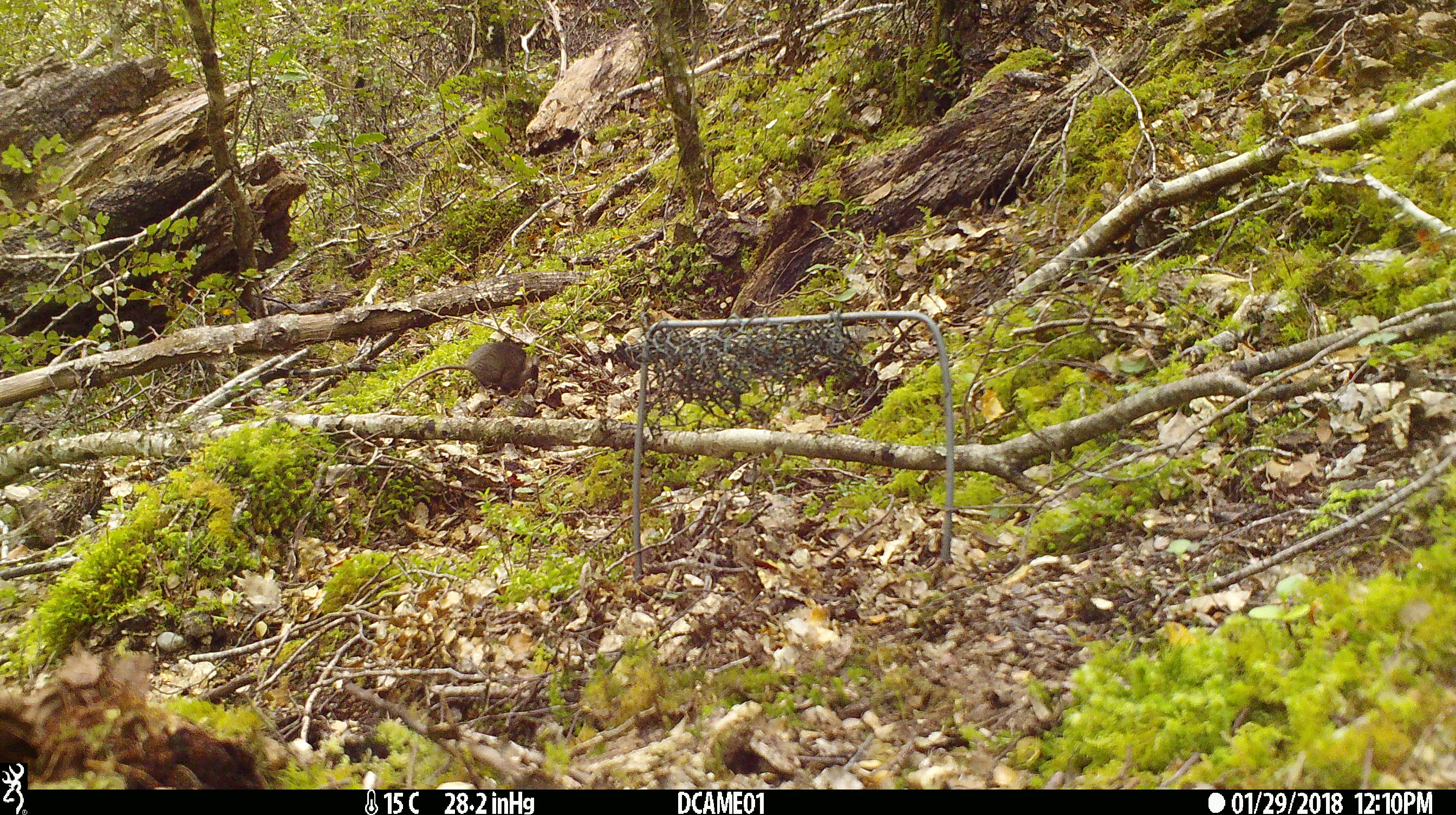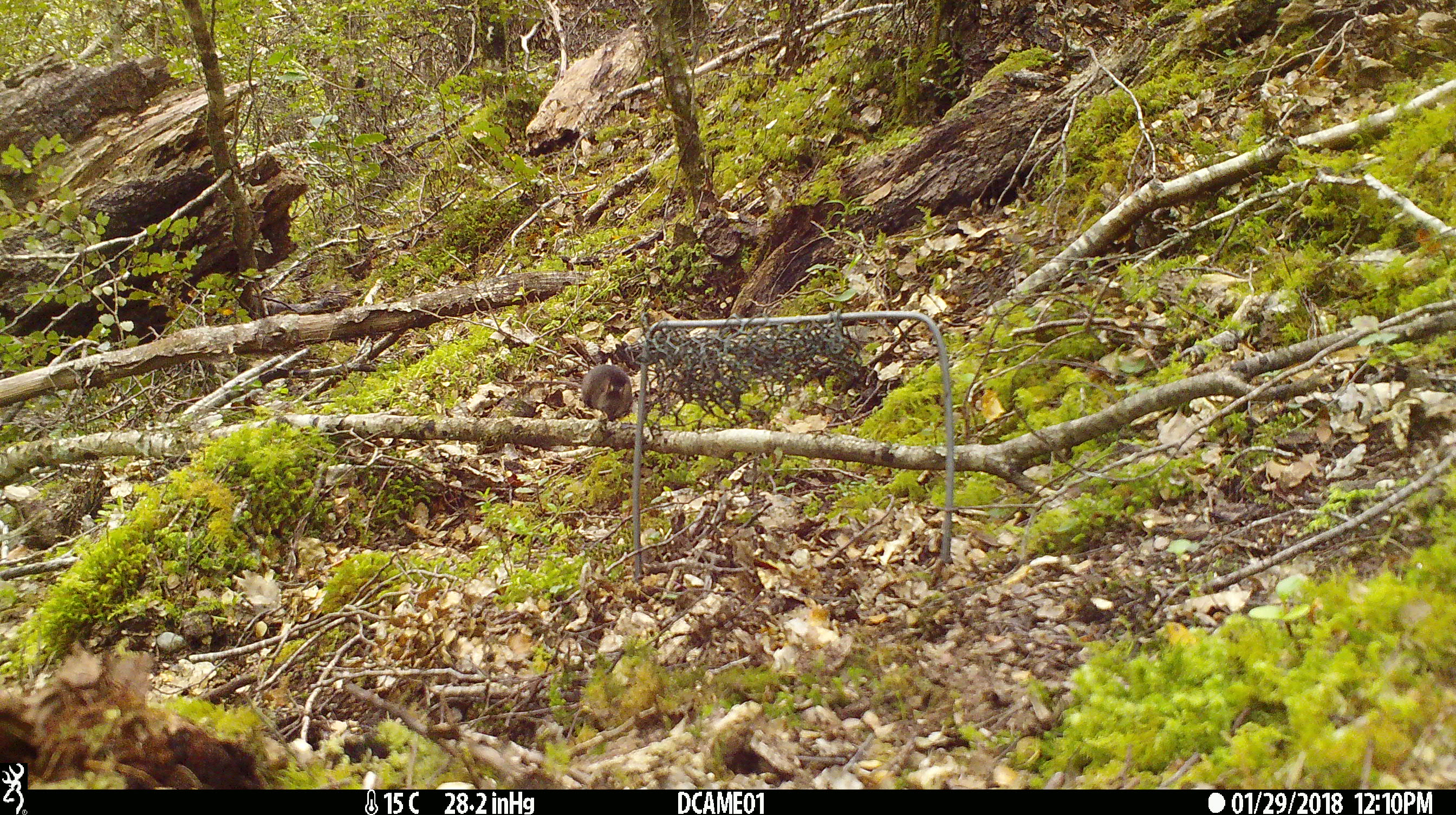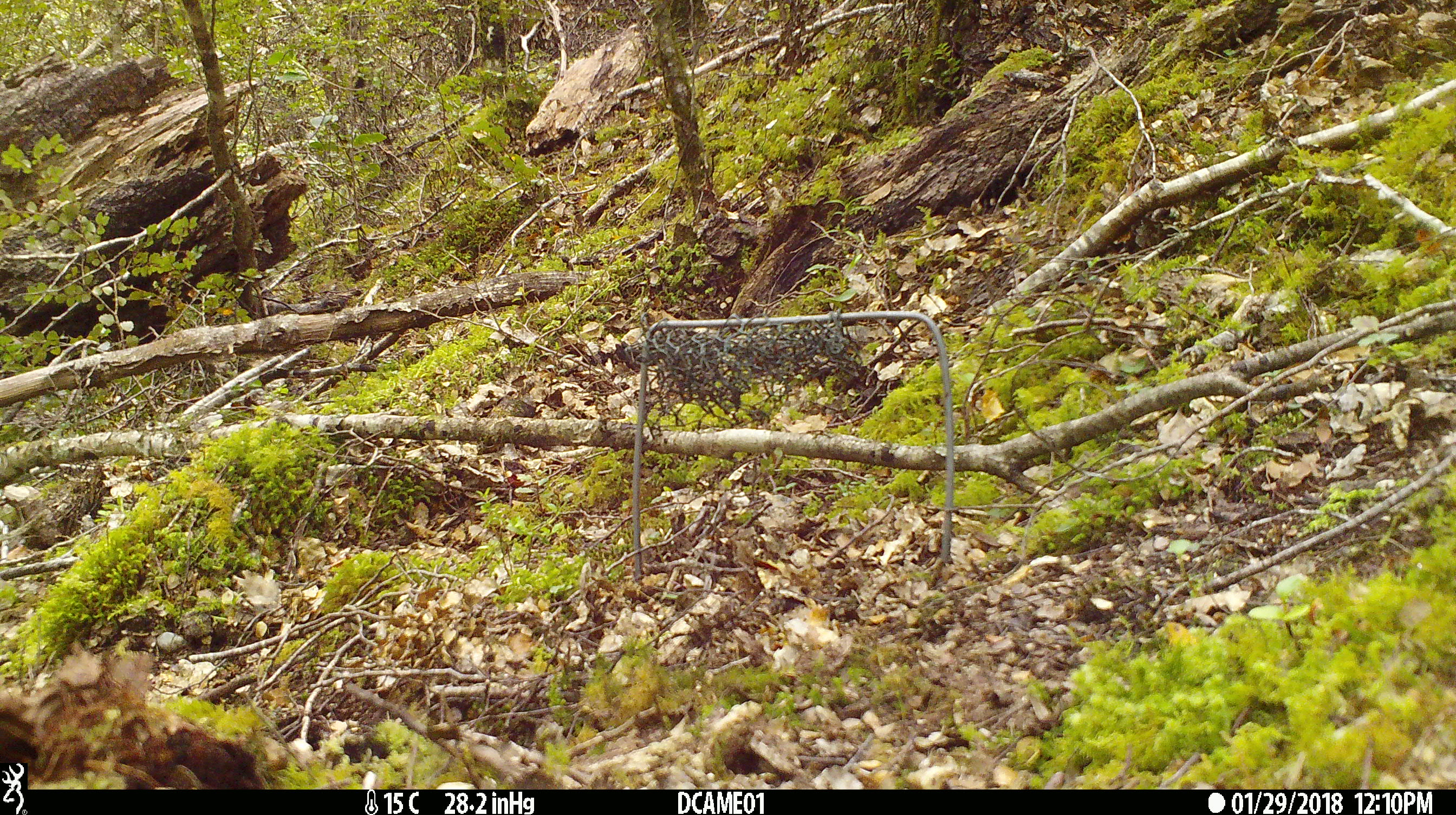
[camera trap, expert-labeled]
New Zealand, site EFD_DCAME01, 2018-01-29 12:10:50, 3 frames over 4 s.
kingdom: Animalia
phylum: Chordata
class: Mammalia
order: Rodentia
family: Muridae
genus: Mus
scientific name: Mus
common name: mouse